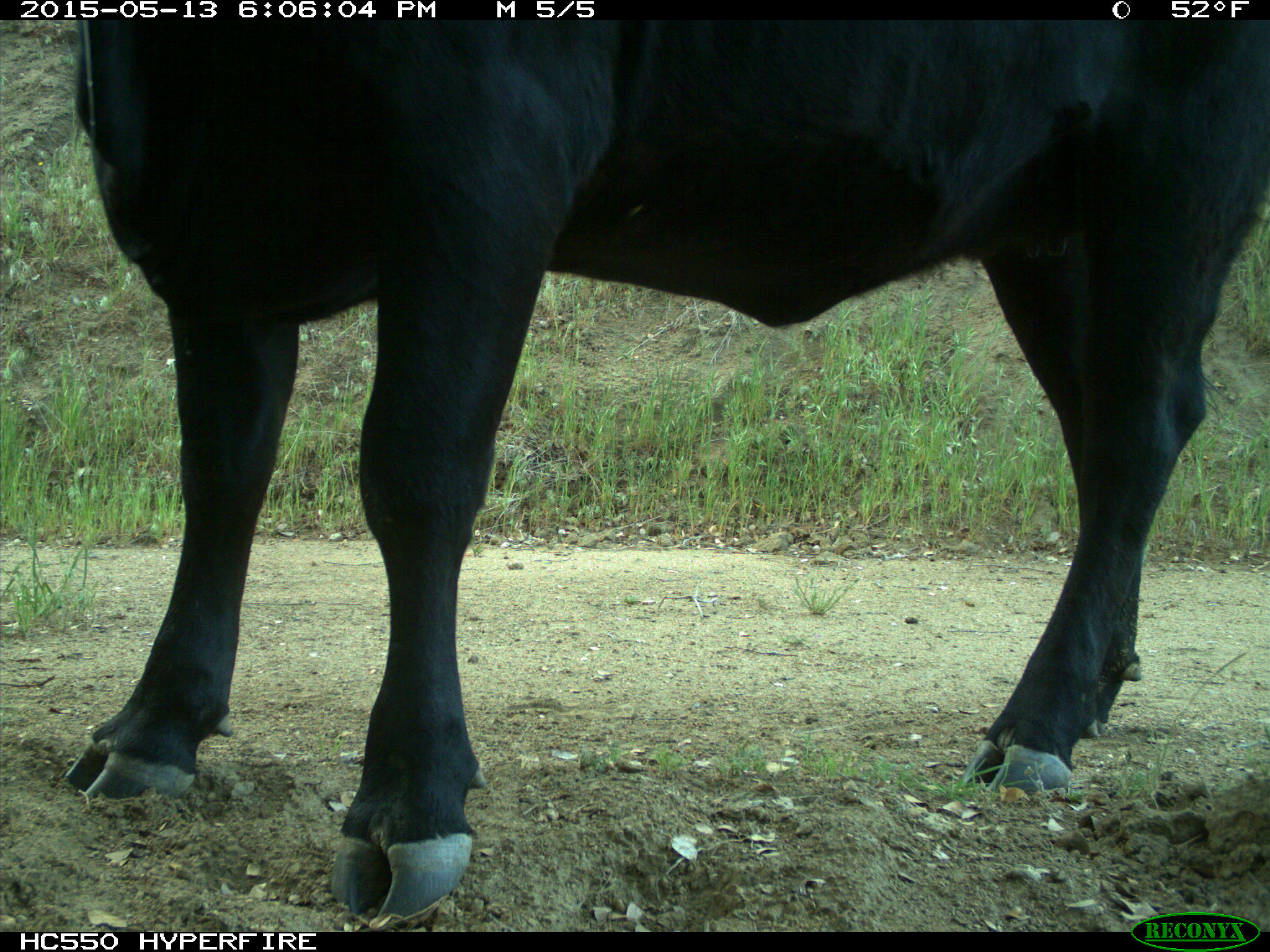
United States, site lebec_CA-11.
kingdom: Animalia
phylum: Chordata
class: Mammalia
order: Artiodactyla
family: Bovidae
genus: Bos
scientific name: Bos taurus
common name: domestic cow